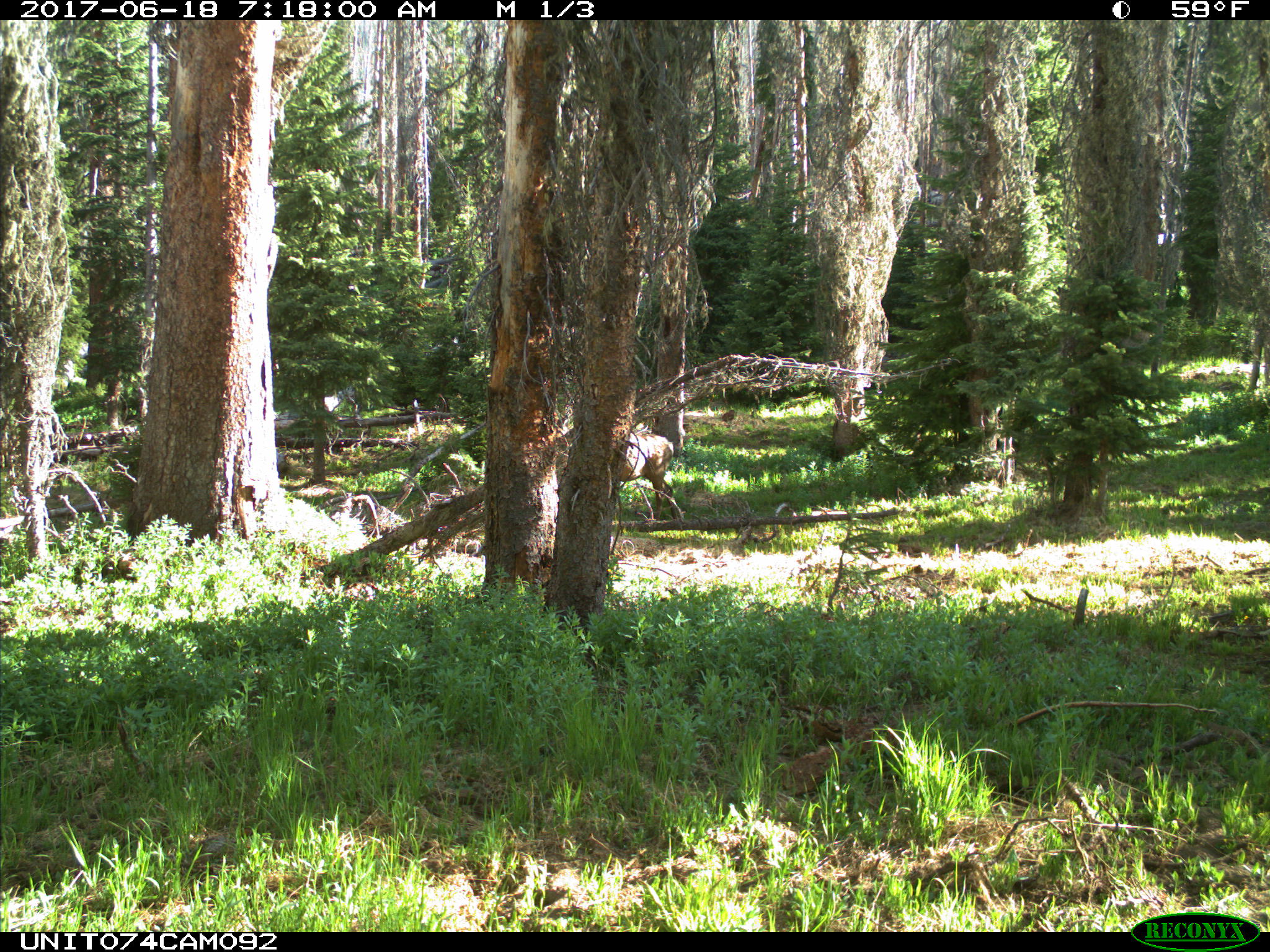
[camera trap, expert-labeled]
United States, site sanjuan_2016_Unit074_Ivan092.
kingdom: Animalia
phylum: Chordata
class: Mammalia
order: Artiodactyla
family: Cervidae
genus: Cervus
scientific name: Cervus elaphus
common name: red deer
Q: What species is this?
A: Cervus elaphus (red deer).